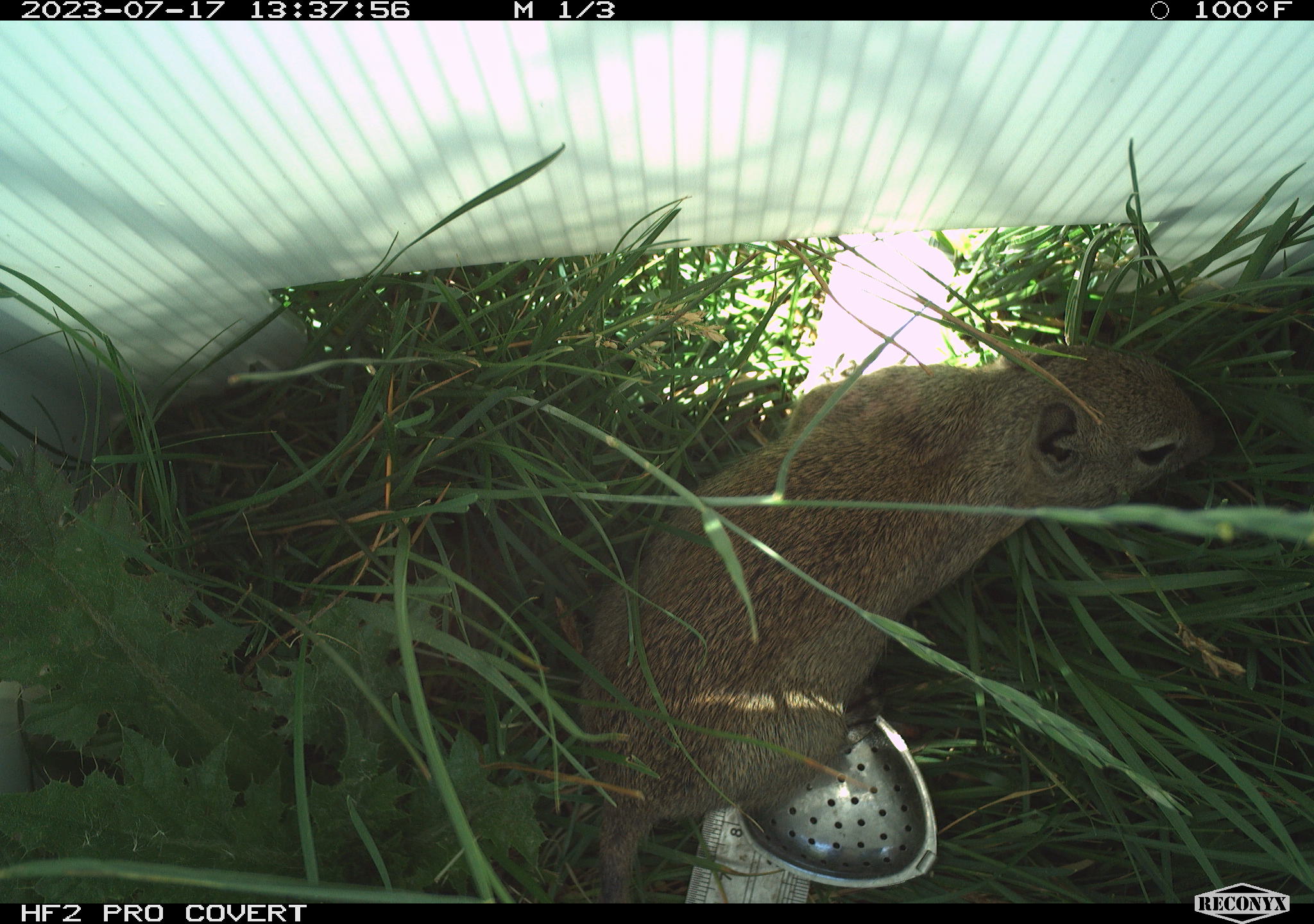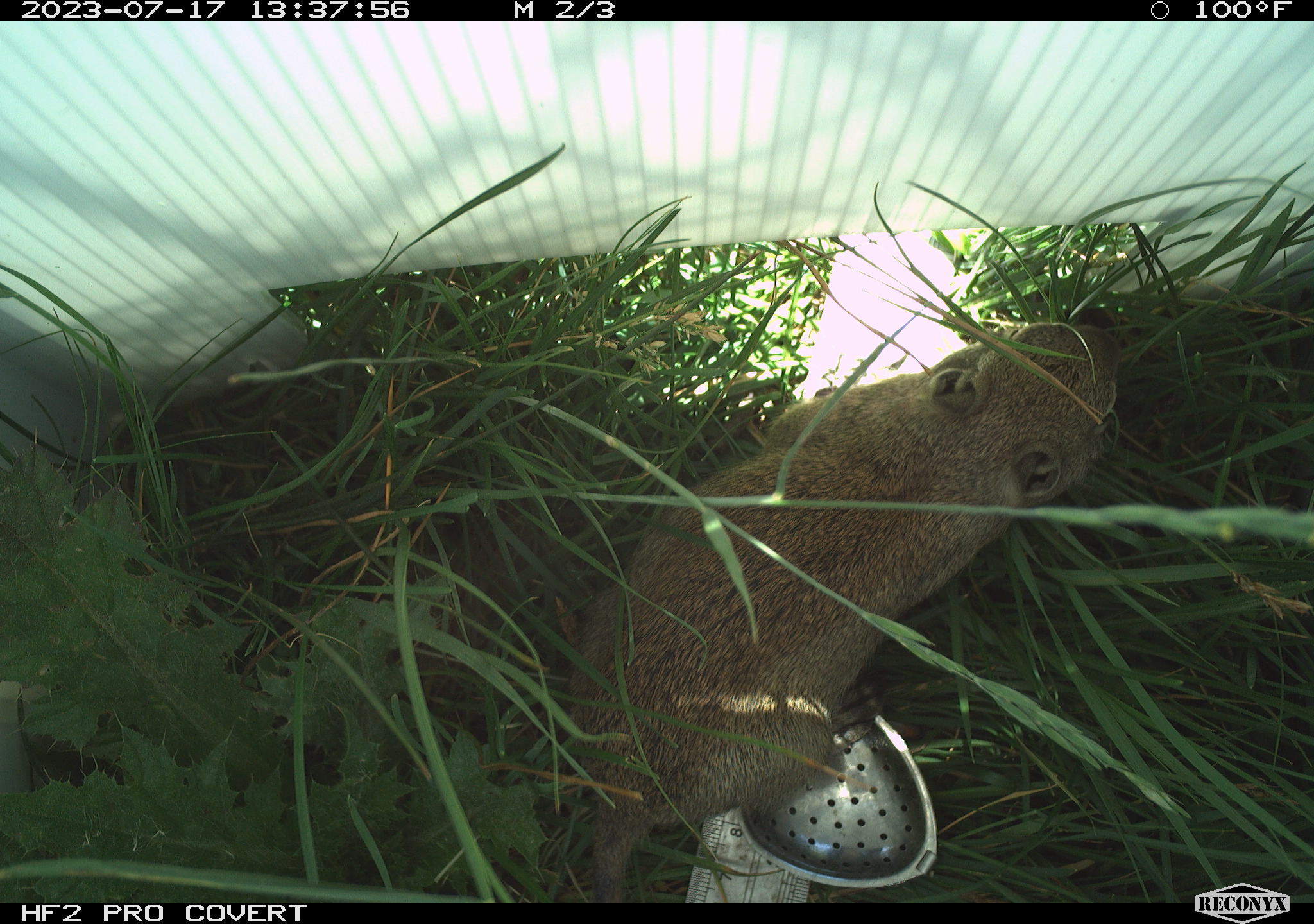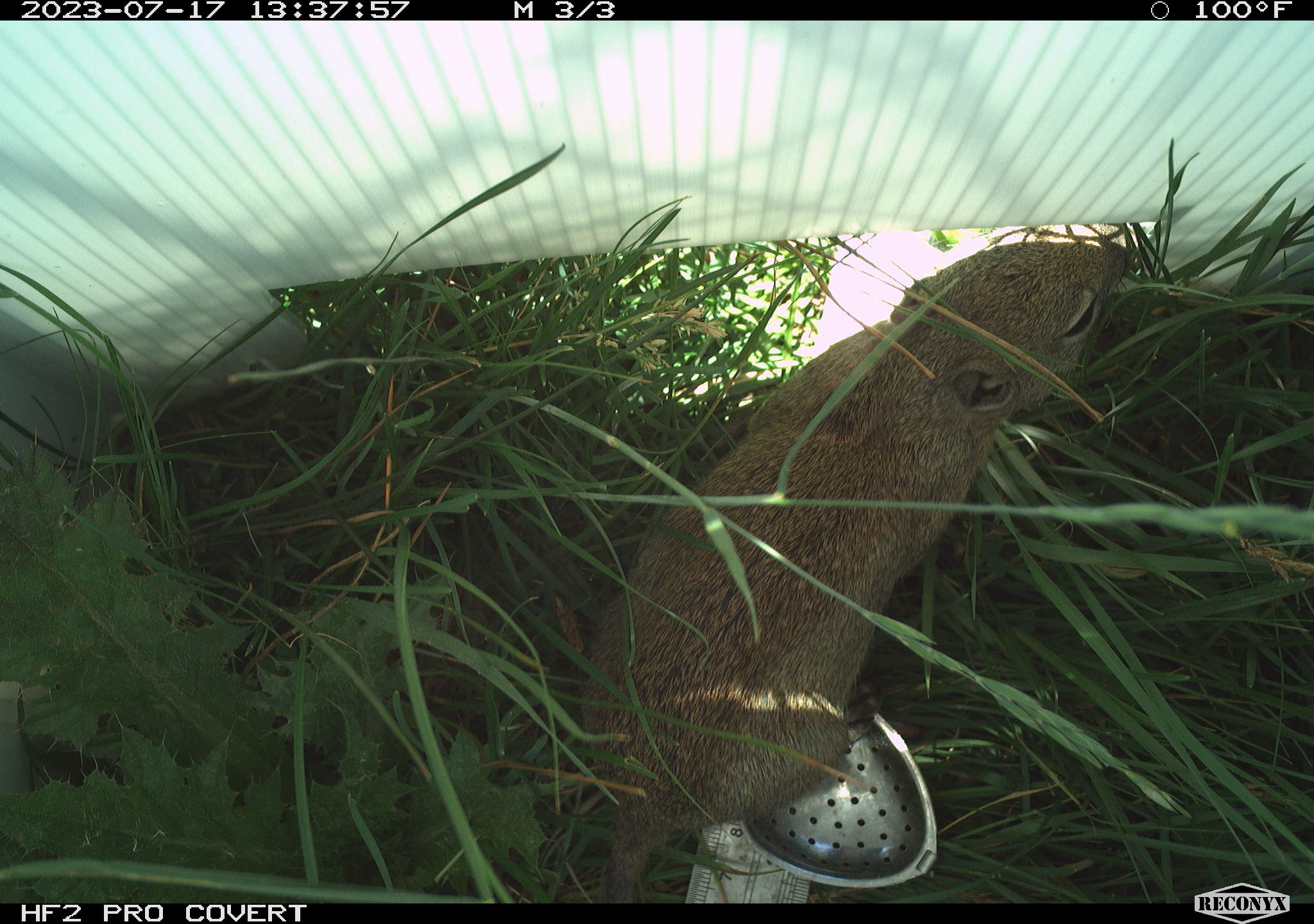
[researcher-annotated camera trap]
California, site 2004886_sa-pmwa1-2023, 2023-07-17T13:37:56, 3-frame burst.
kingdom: Animalia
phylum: Chordata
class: Mammalia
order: Rodentia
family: Sciuridae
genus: Urocitellus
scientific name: Urocitellus beldingi beldingi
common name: belding's ground squirrel